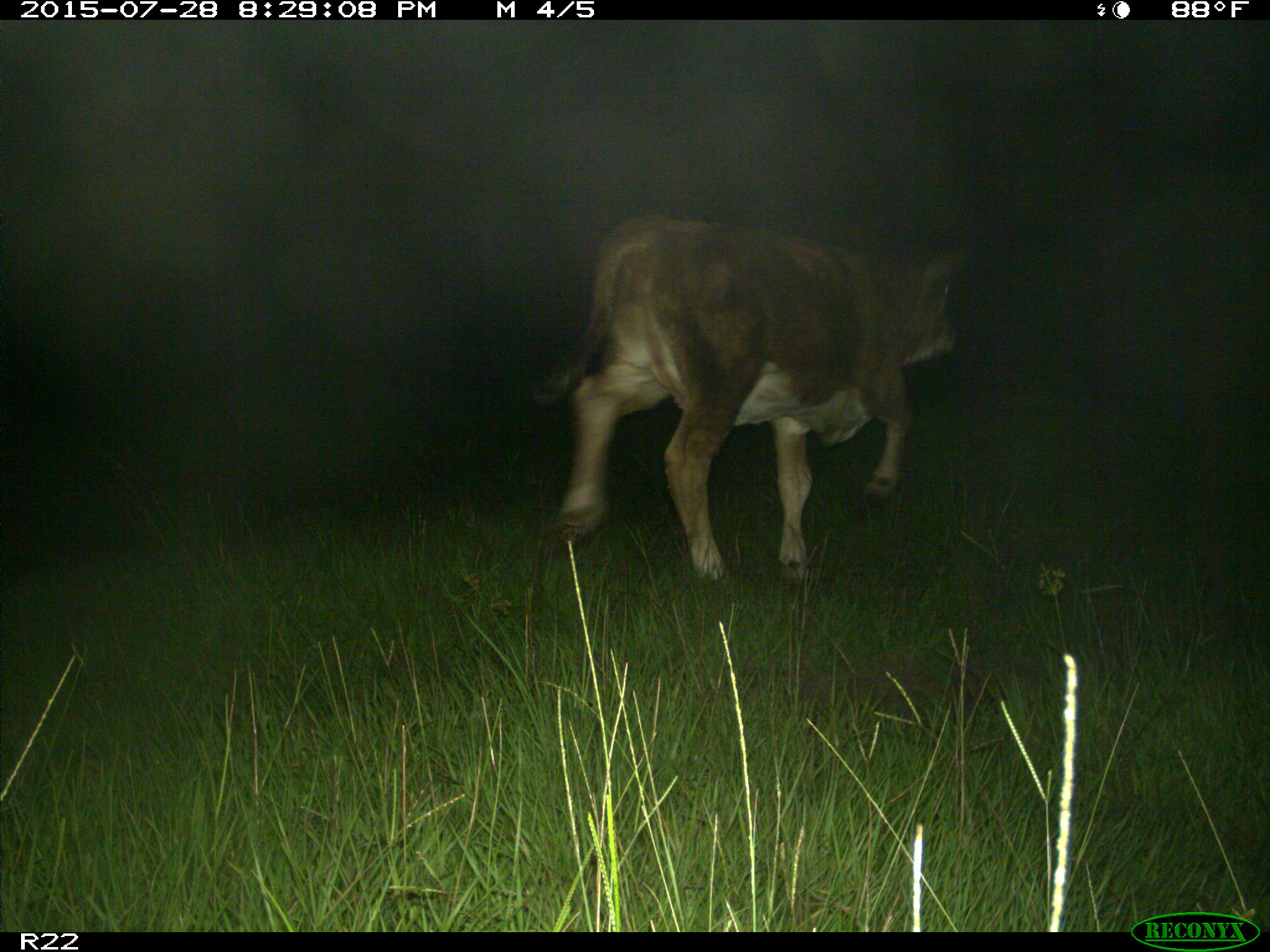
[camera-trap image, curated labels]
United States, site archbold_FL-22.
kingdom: Animalia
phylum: Chordata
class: Mammalia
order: Artiodactyla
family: Bovidae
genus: Bos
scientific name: Bos taurus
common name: domestic cow